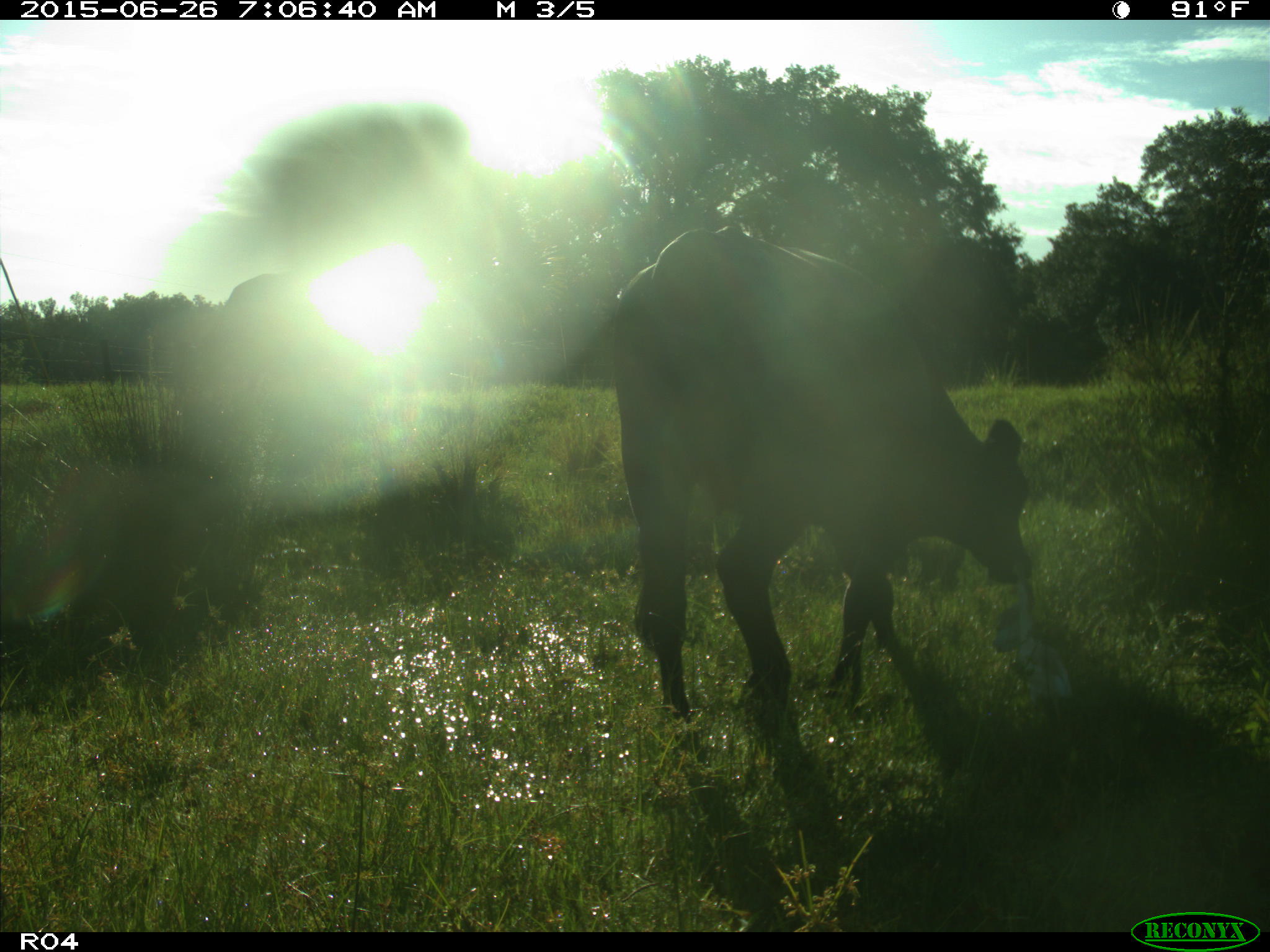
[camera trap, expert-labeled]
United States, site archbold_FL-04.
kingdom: Animalia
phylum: Chordata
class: Mammalia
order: Artiodactyla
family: Bovidae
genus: Bos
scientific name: Bos taurus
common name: domestic cow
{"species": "Bos taurus (domestic cow)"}